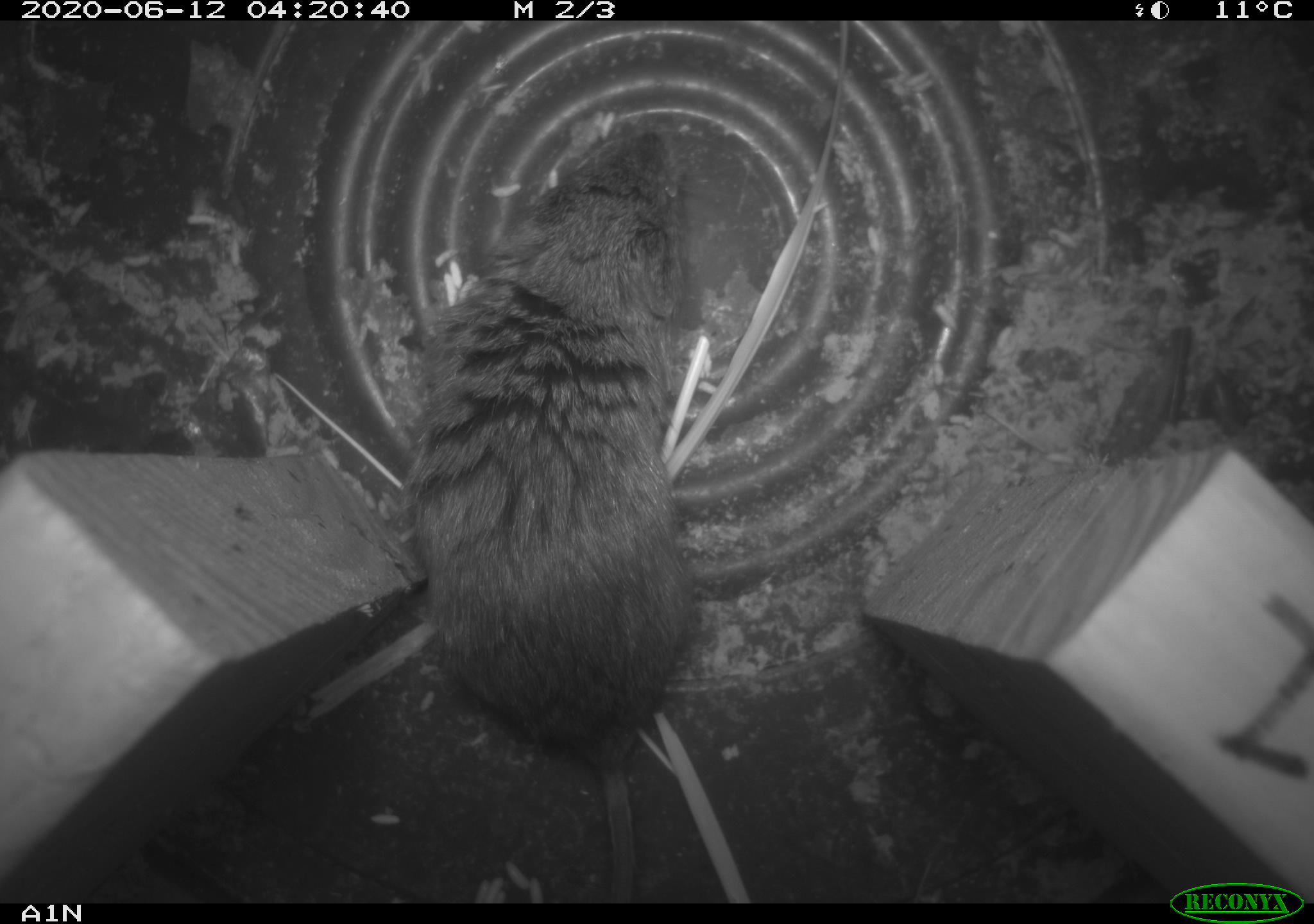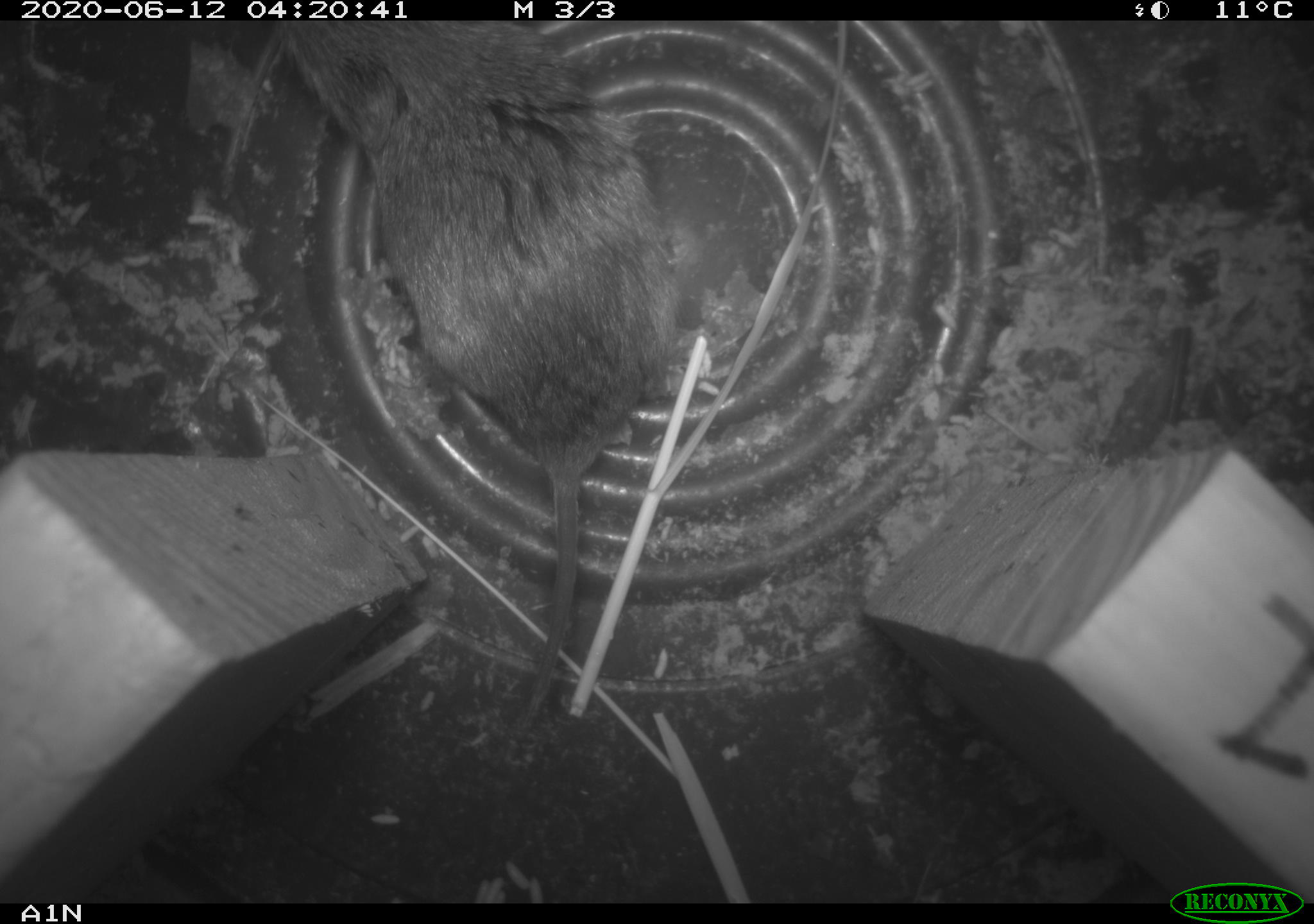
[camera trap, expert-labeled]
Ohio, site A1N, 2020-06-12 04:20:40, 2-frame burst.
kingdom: Animalia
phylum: Chordata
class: Mammalia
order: Rodentia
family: Cricetidae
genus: Microtus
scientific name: Microtus pennsylvanicus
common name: meadow vole